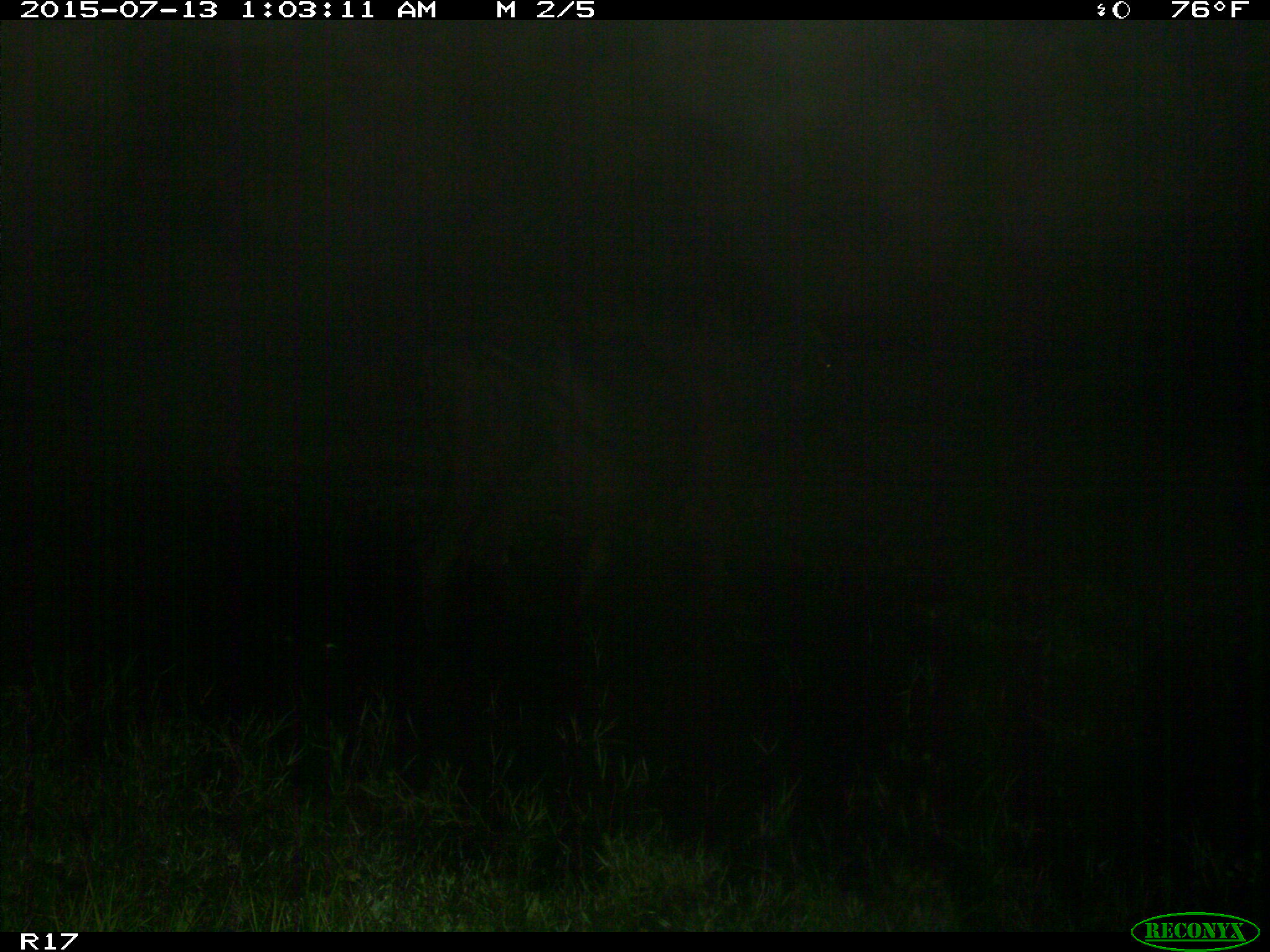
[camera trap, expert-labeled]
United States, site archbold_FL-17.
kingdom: Animalia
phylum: Chordata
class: Mammalia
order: Artiodactyla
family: Bovidae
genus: Bos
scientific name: Bos taurus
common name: domestic cow